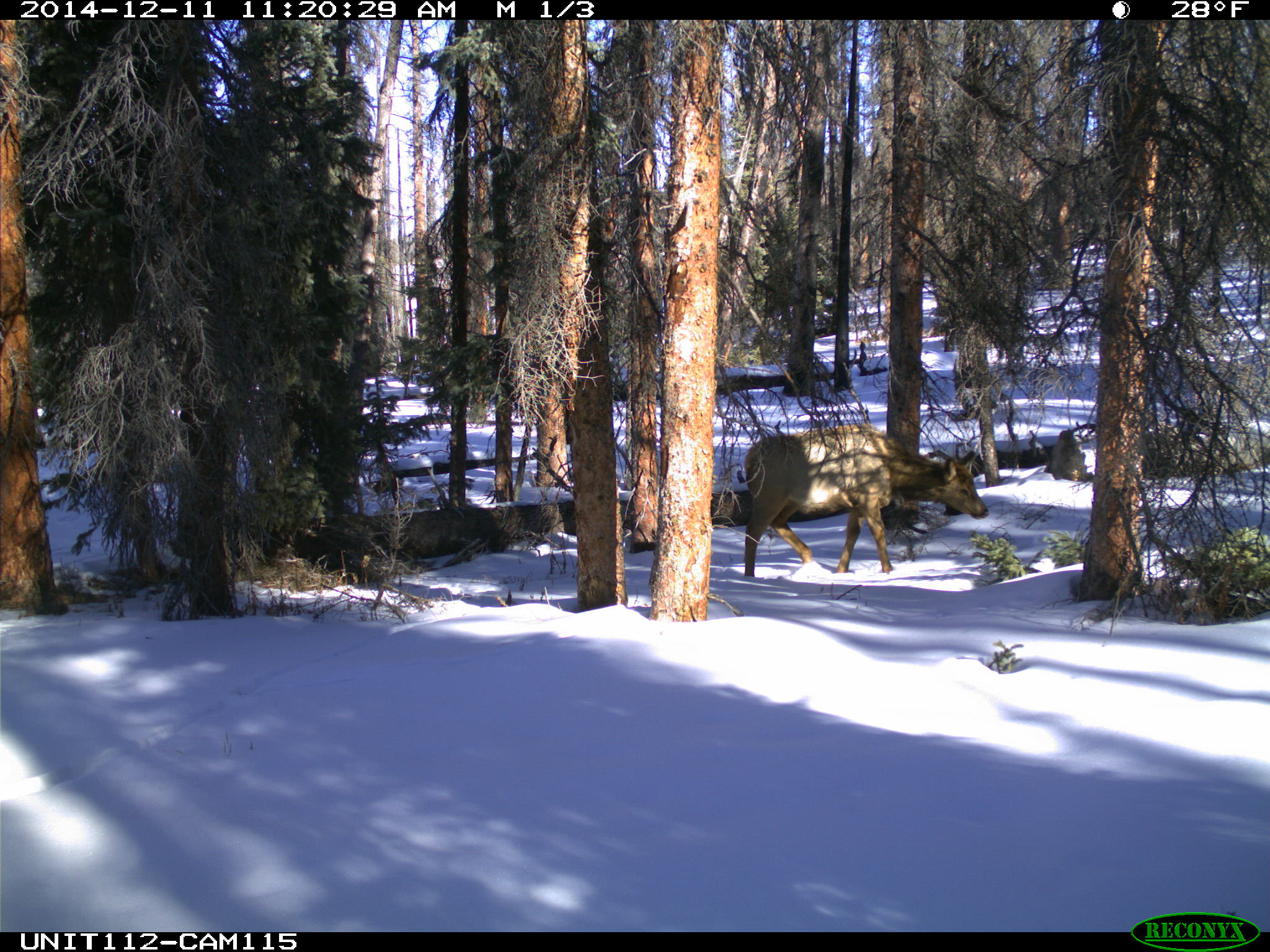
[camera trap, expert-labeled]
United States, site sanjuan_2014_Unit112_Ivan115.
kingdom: Animalia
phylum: Chordata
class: Mammalia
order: Artiodactyla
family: Cervidae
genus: Cervus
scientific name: Cervus elaphus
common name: red deer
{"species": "Cervus elaphus (red deer)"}